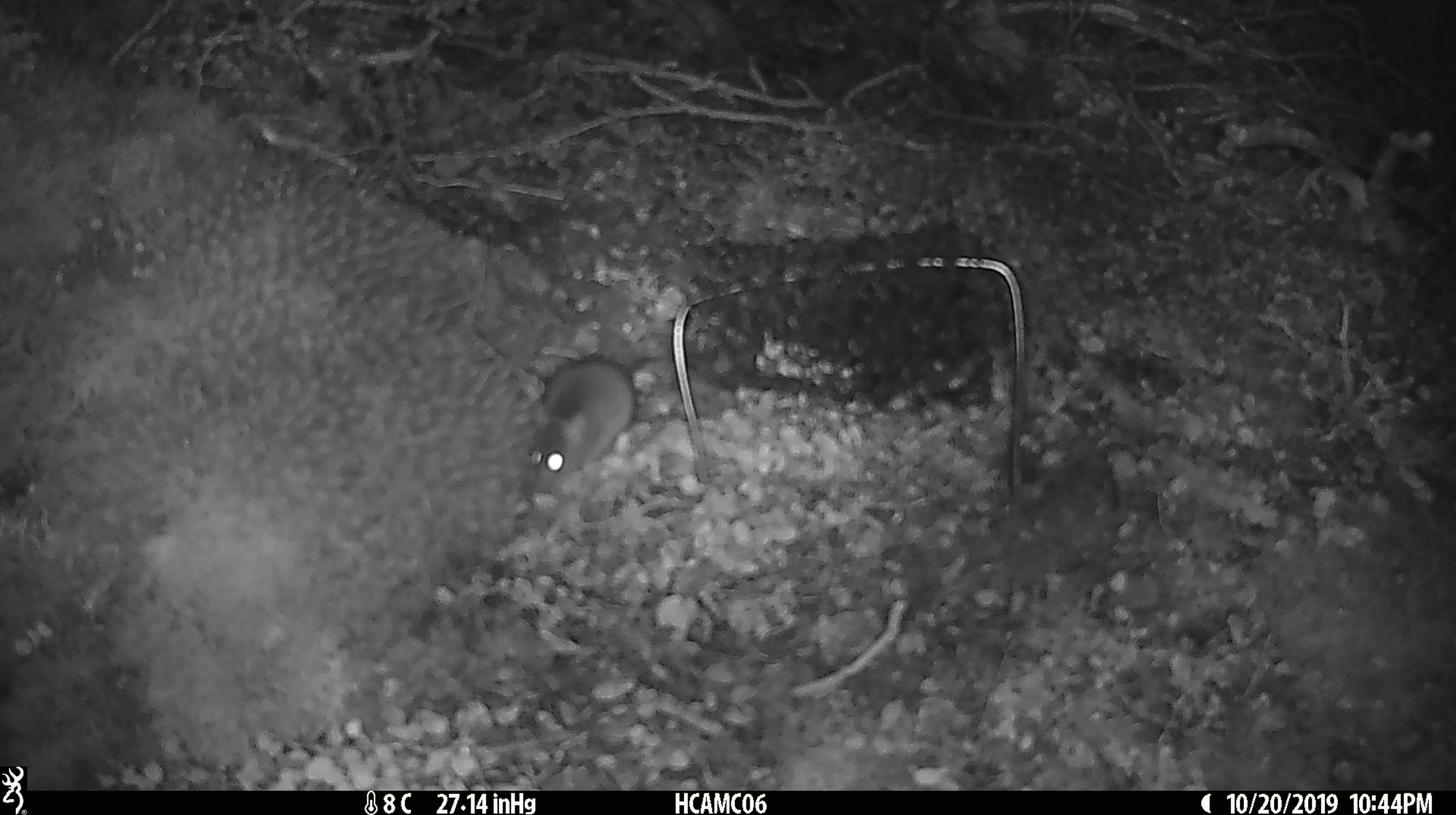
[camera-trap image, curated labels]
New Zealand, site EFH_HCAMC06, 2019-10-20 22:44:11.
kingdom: Animalia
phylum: Chordata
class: Mammalia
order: Rodentia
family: Muridae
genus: Mus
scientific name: Mus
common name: mouse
Mouse (Mus).